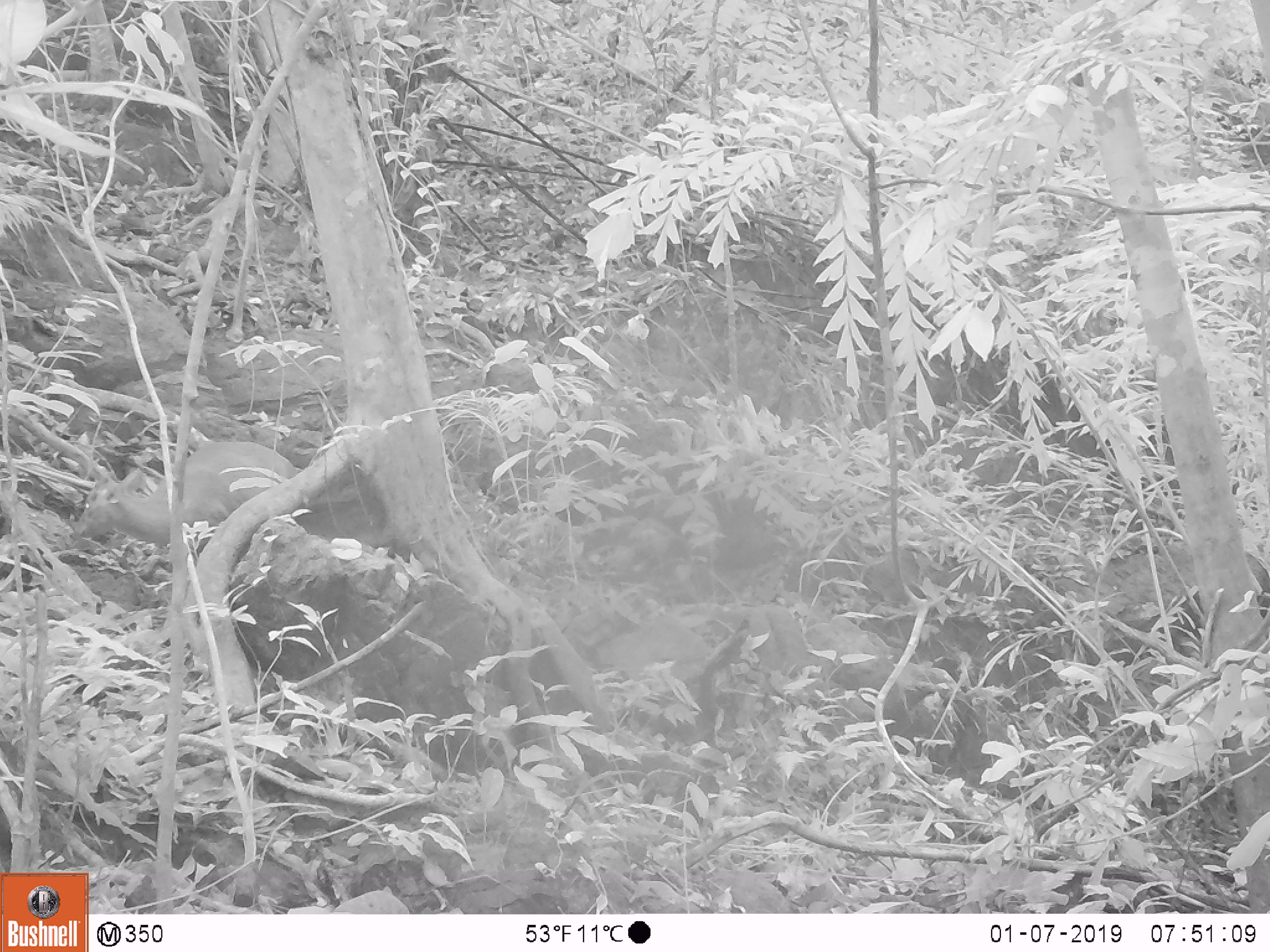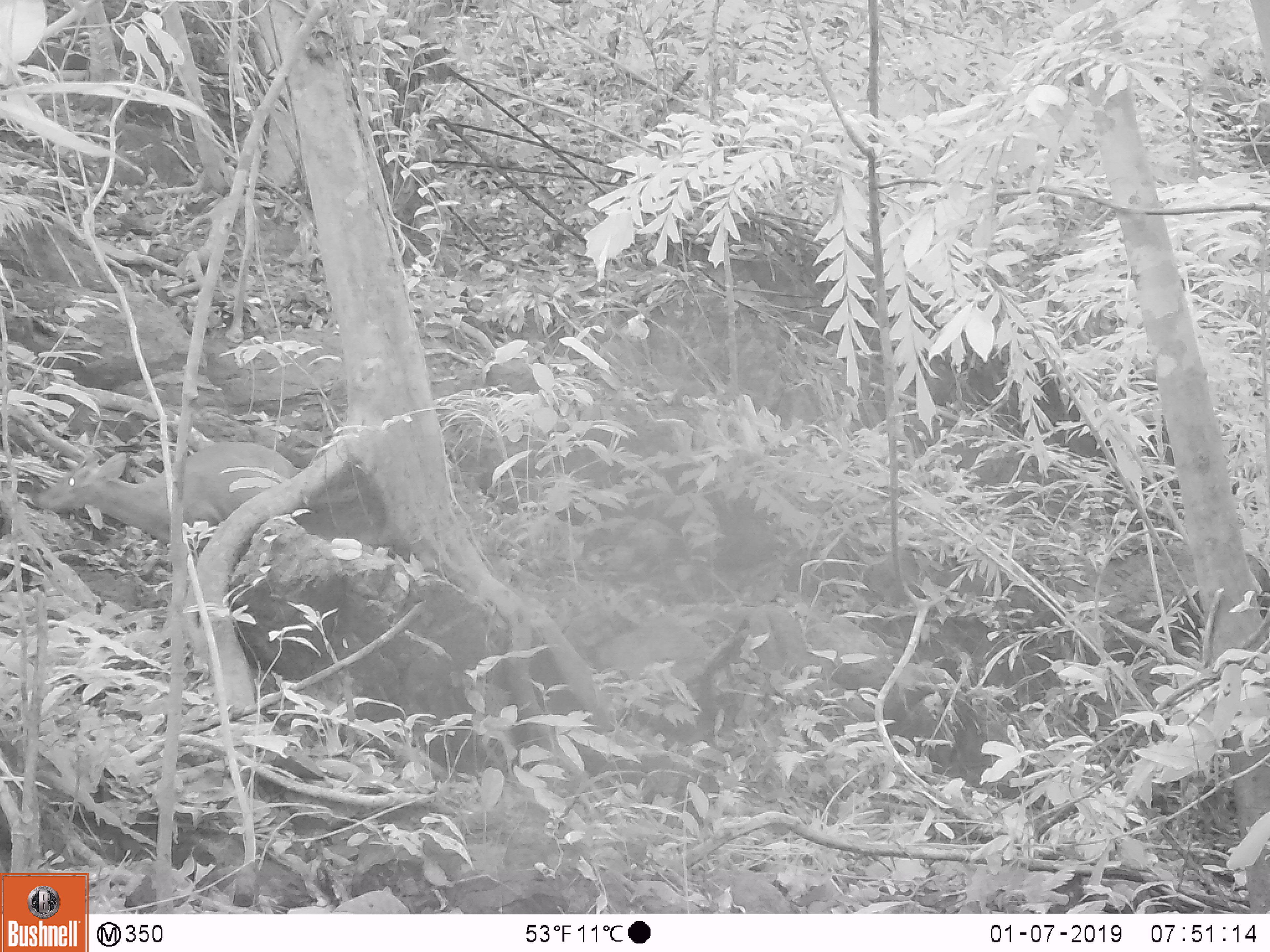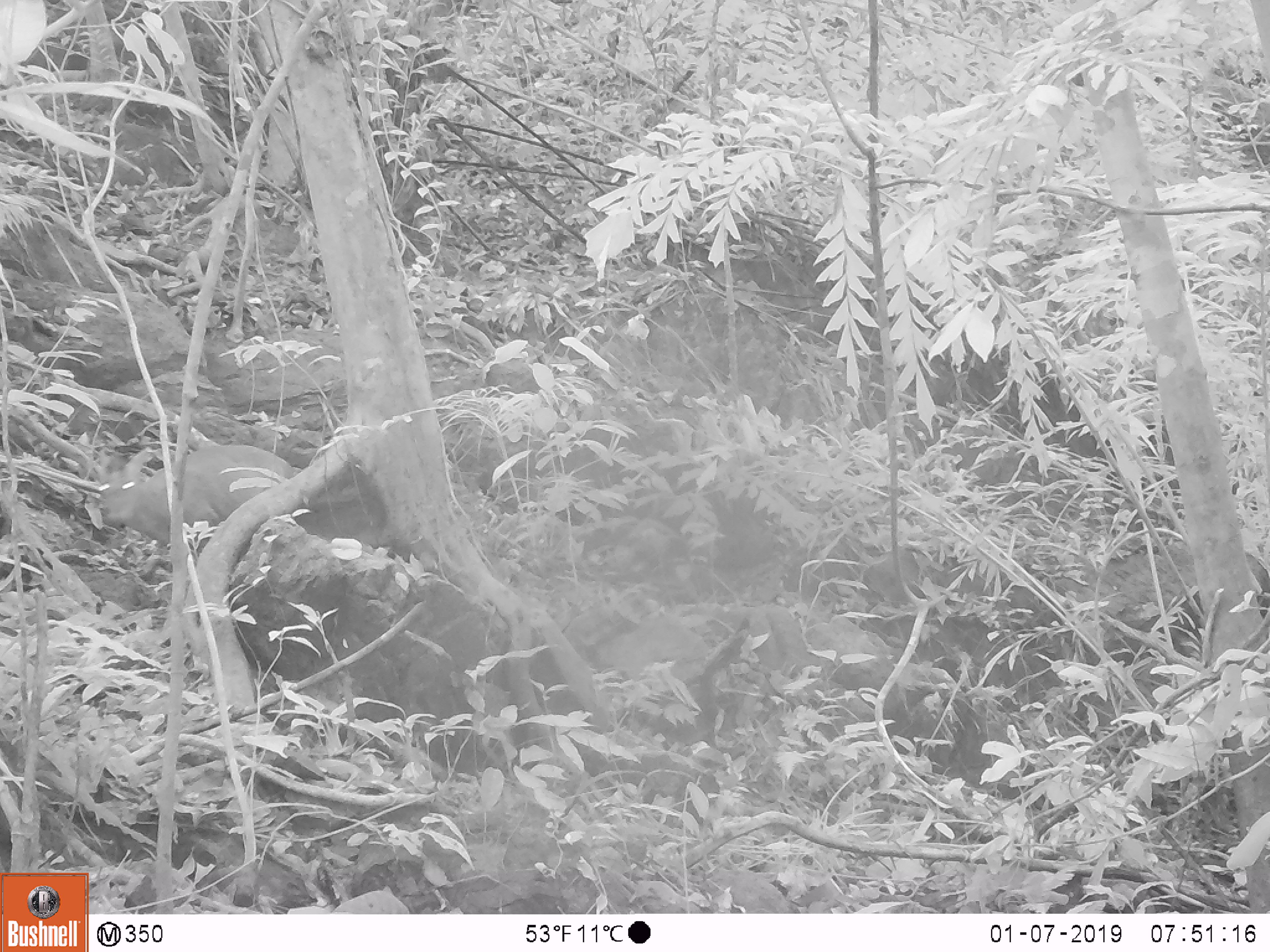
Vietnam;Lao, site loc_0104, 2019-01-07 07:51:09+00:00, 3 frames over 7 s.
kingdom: Animalia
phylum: Chordata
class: Mammalia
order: Artiodactyla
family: Cervidae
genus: Muntiacus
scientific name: Muntiacus rooseveltorum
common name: roosevelt's muntjac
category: roosevelts muntjac group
Roosevelts muntjac group (roosevelt's muntjac) (Muntiacus rooseveltorum). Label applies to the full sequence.